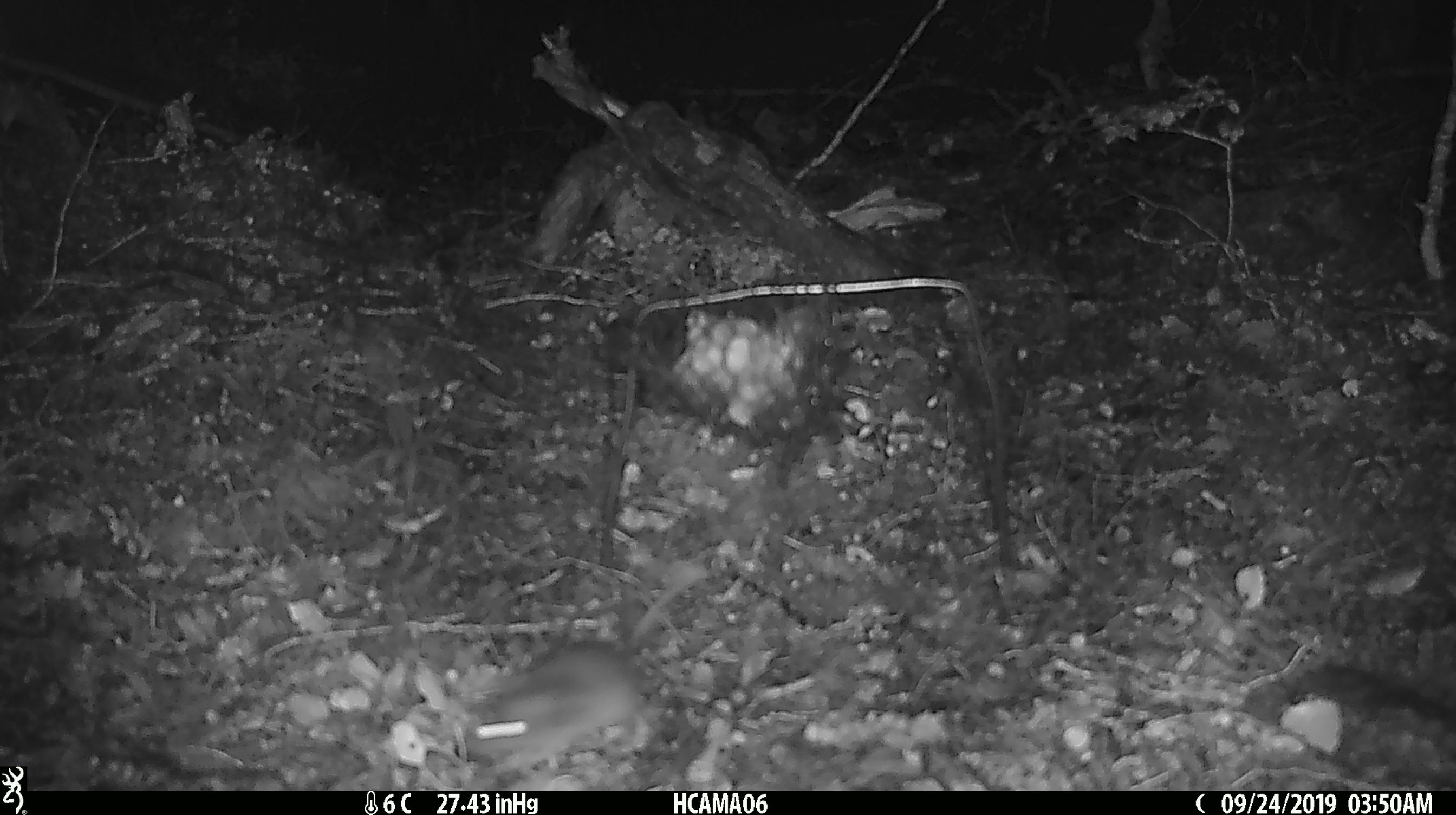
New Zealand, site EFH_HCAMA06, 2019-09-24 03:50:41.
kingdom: Animalia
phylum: Chordata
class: Mammalia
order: Rodentia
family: Muridae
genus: Mus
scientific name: Mus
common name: mouse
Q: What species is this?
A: Mouse (Mus).